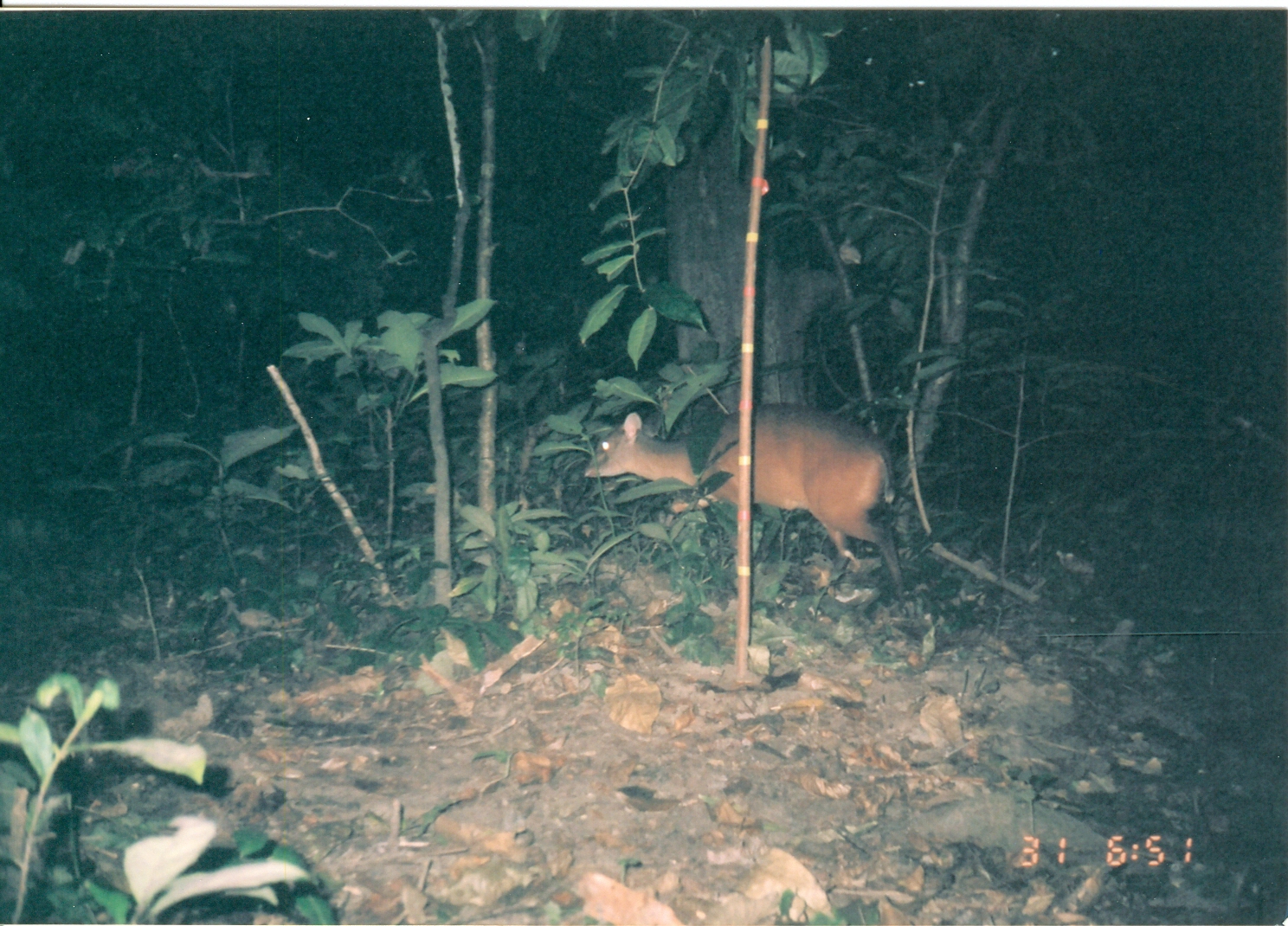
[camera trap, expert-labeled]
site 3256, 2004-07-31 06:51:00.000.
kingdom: Animalia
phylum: Chordata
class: Mammalia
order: Artiodactyla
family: Bovidae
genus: Cephalophus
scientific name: Cephalophus harveyi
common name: harvey's duiker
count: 1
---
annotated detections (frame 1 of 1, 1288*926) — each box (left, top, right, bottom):
cephalophus harveyi: (581, 400, 912, 615)